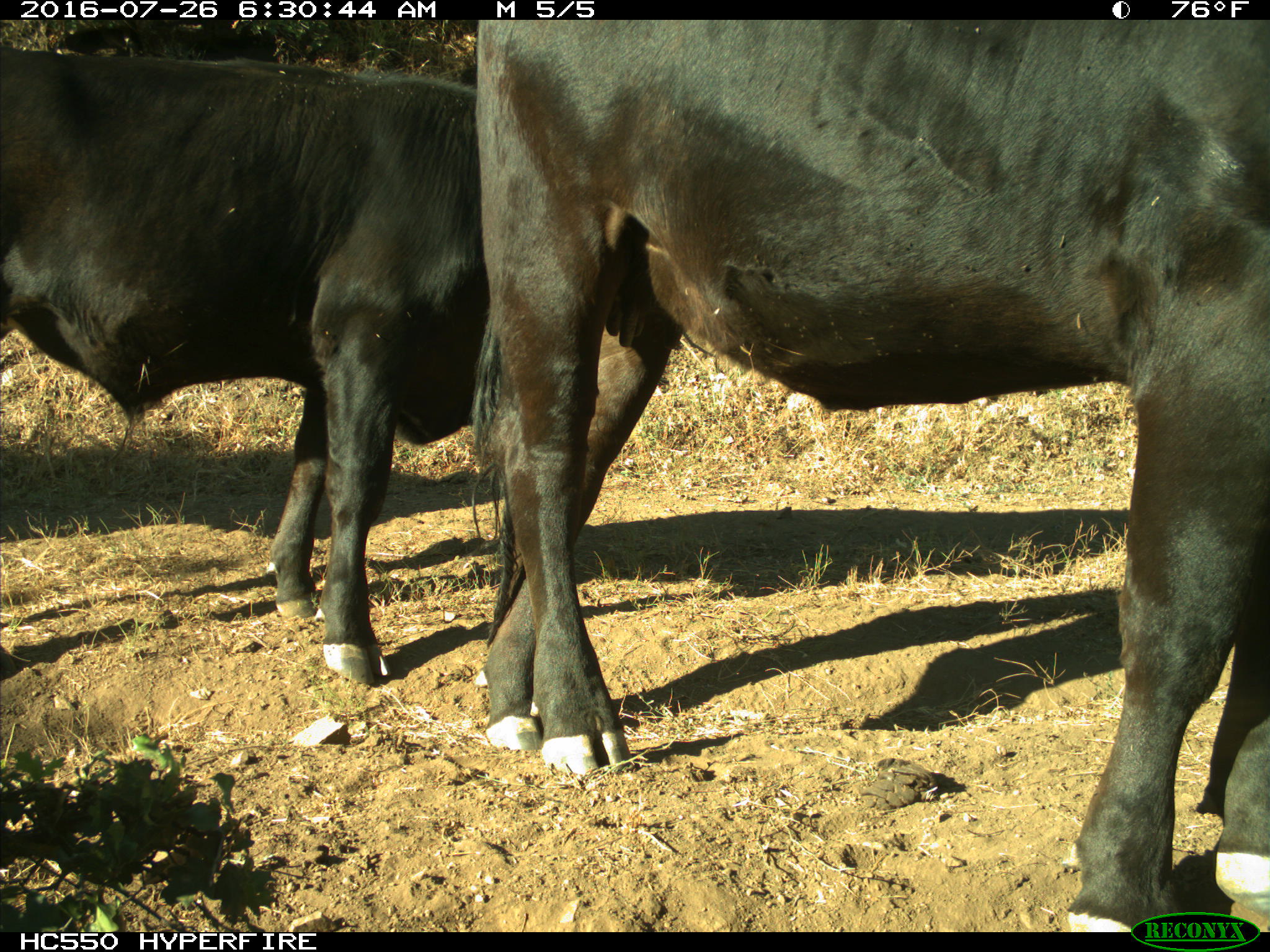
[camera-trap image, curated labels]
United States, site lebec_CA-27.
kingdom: Animalia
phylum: Chordata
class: Mammalia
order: Artiodactyla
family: Bovidae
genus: Bos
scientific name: Bos taurus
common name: domestic cow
Bos taurus (domestic cow).